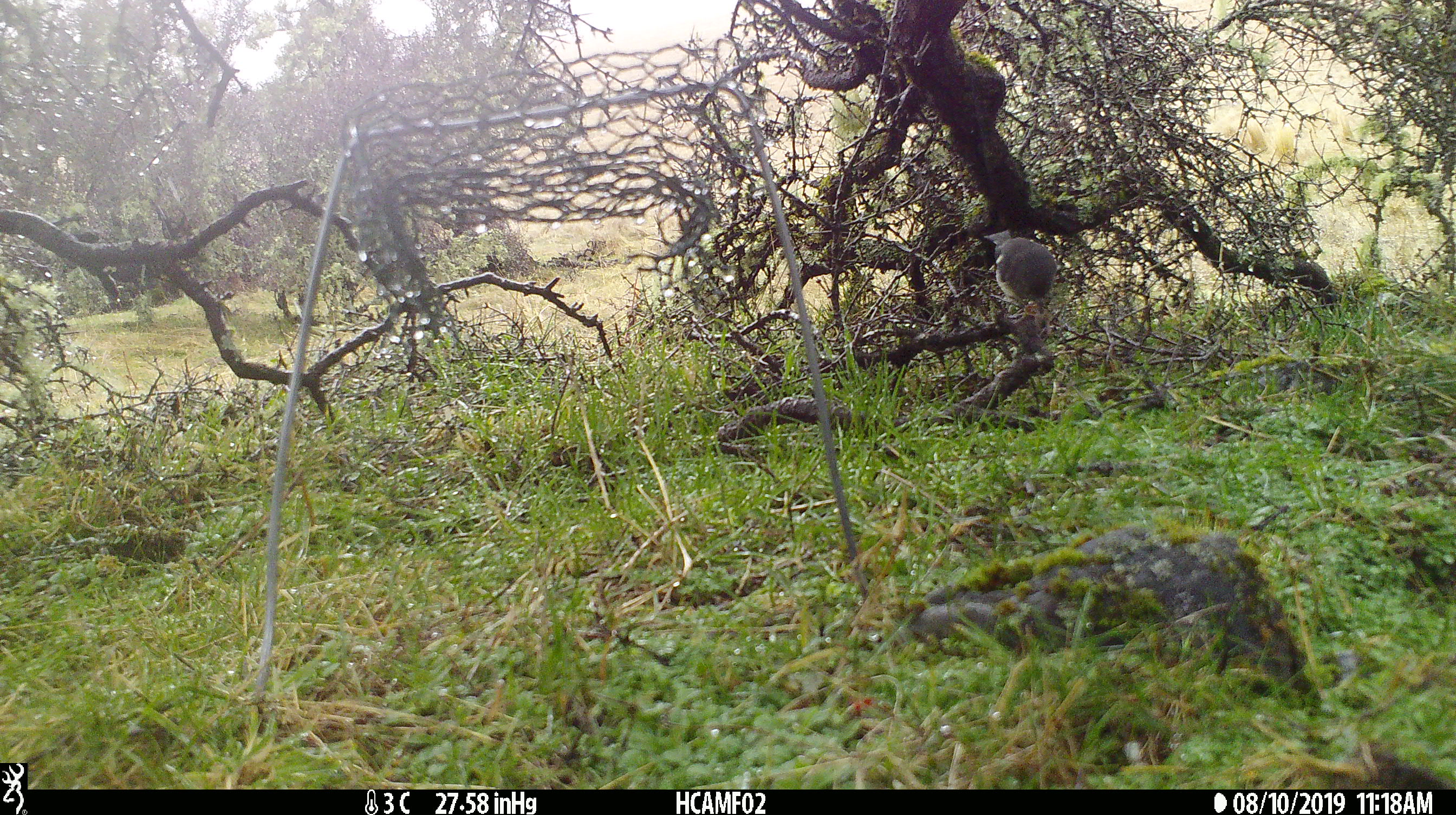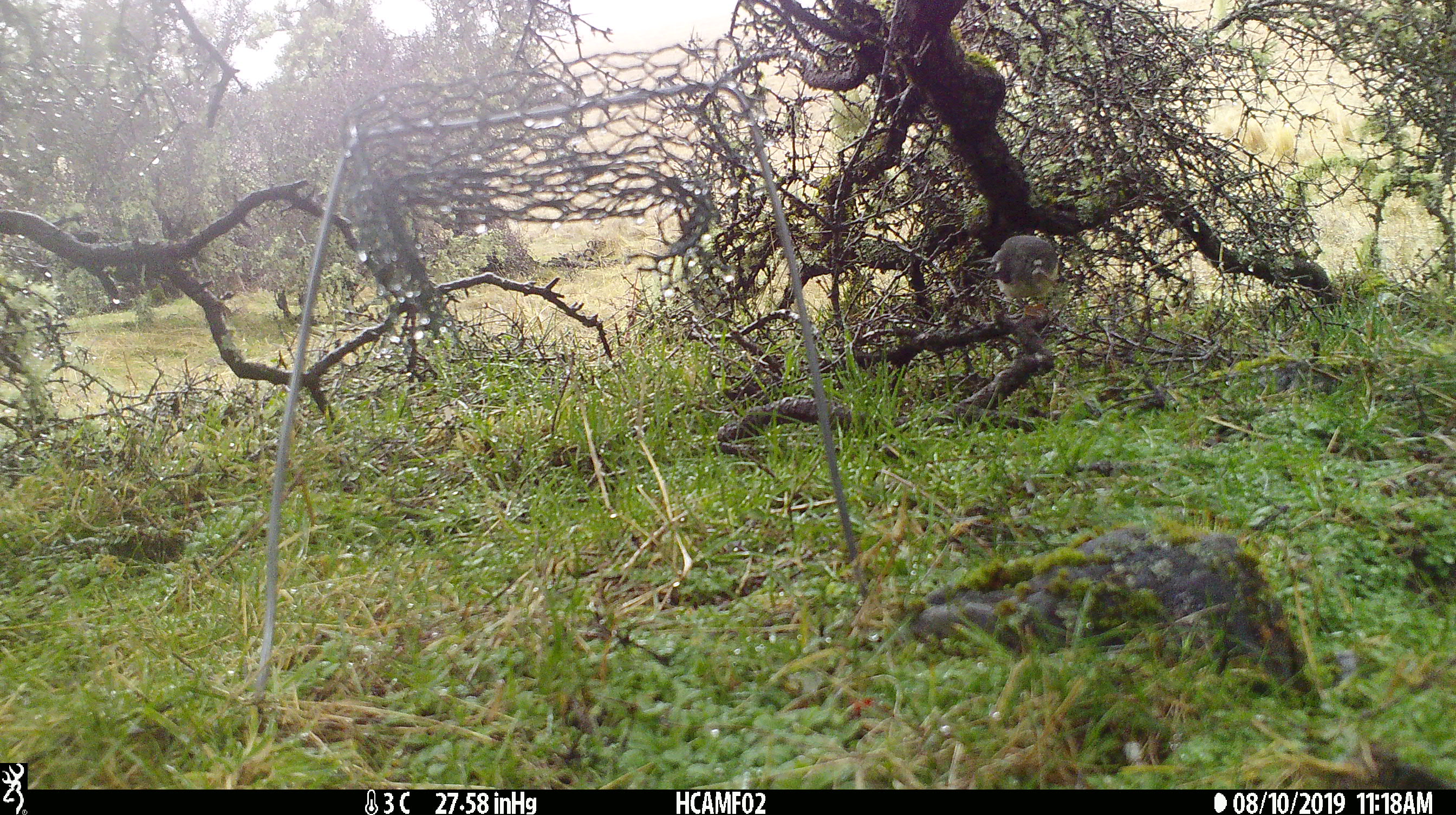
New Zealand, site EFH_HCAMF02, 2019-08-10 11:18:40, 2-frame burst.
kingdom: Animalia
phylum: Chordata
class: Aves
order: Passeriformes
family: Petroicidae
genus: Petroica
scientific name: Petroica macrocephala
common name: tomtit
Tomtit (Petroica macrocephala).